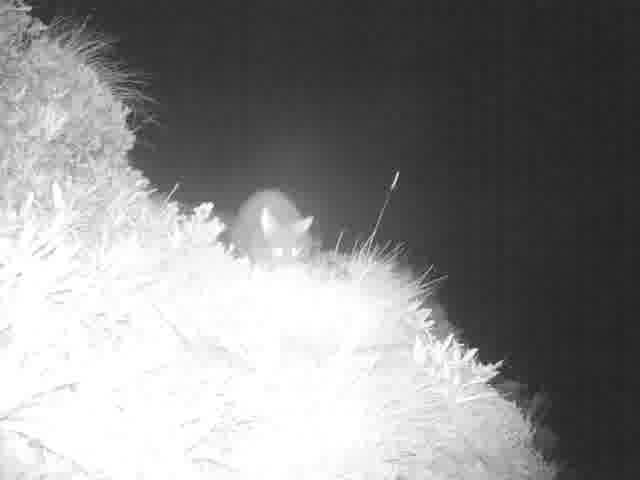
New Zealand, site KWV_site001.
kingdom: Animalia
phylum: Chordata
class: Mammalia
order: Diprotodontia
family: Phalangeridae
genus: Trichosurus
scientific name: Trichosurus vulpecula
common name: common brushtail possum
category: possum